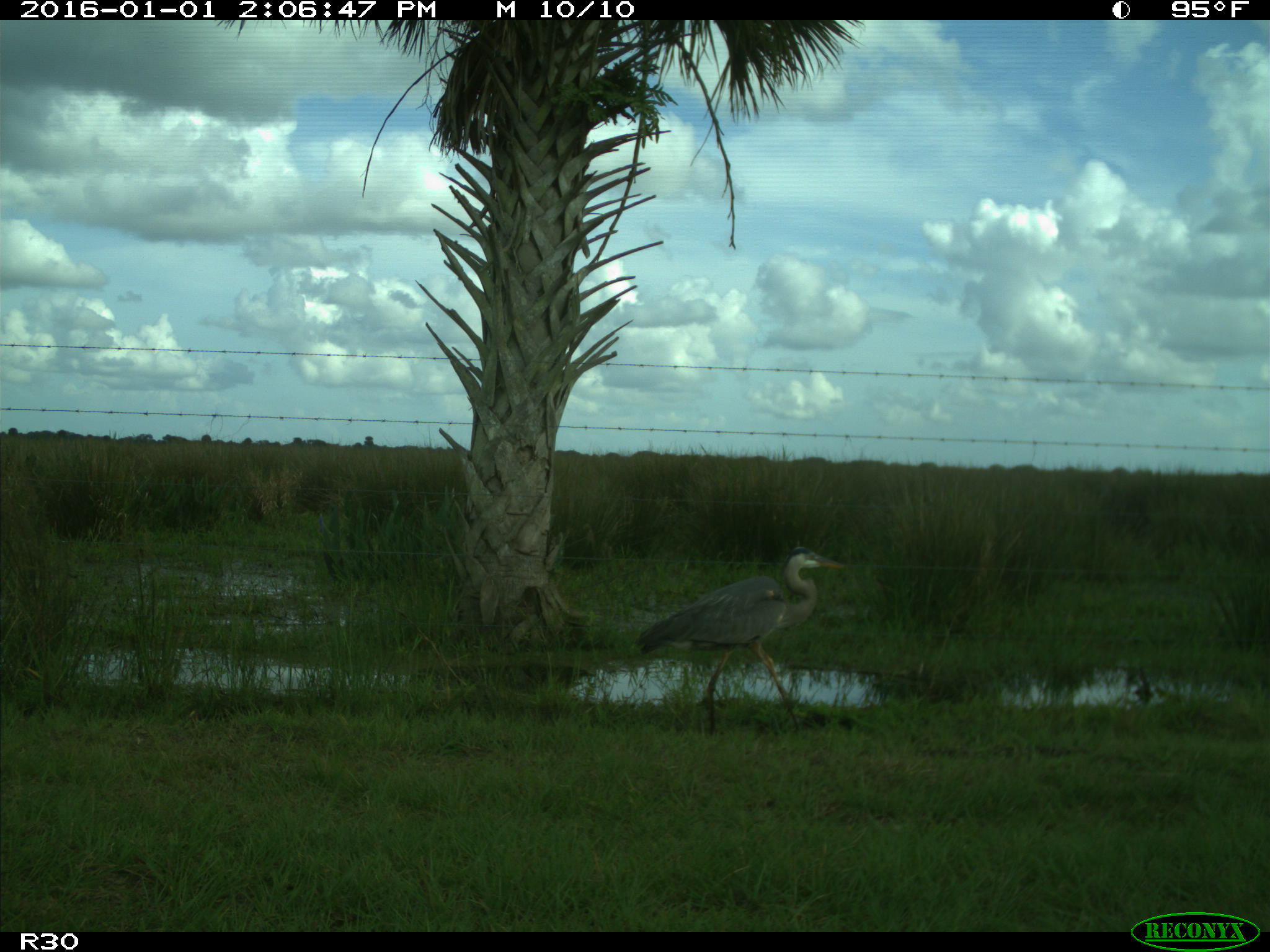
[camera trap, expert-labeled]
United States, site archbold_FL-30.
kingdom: Animalia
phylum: Chordata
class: Aves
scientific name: Aves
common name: birds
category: unidentified bird